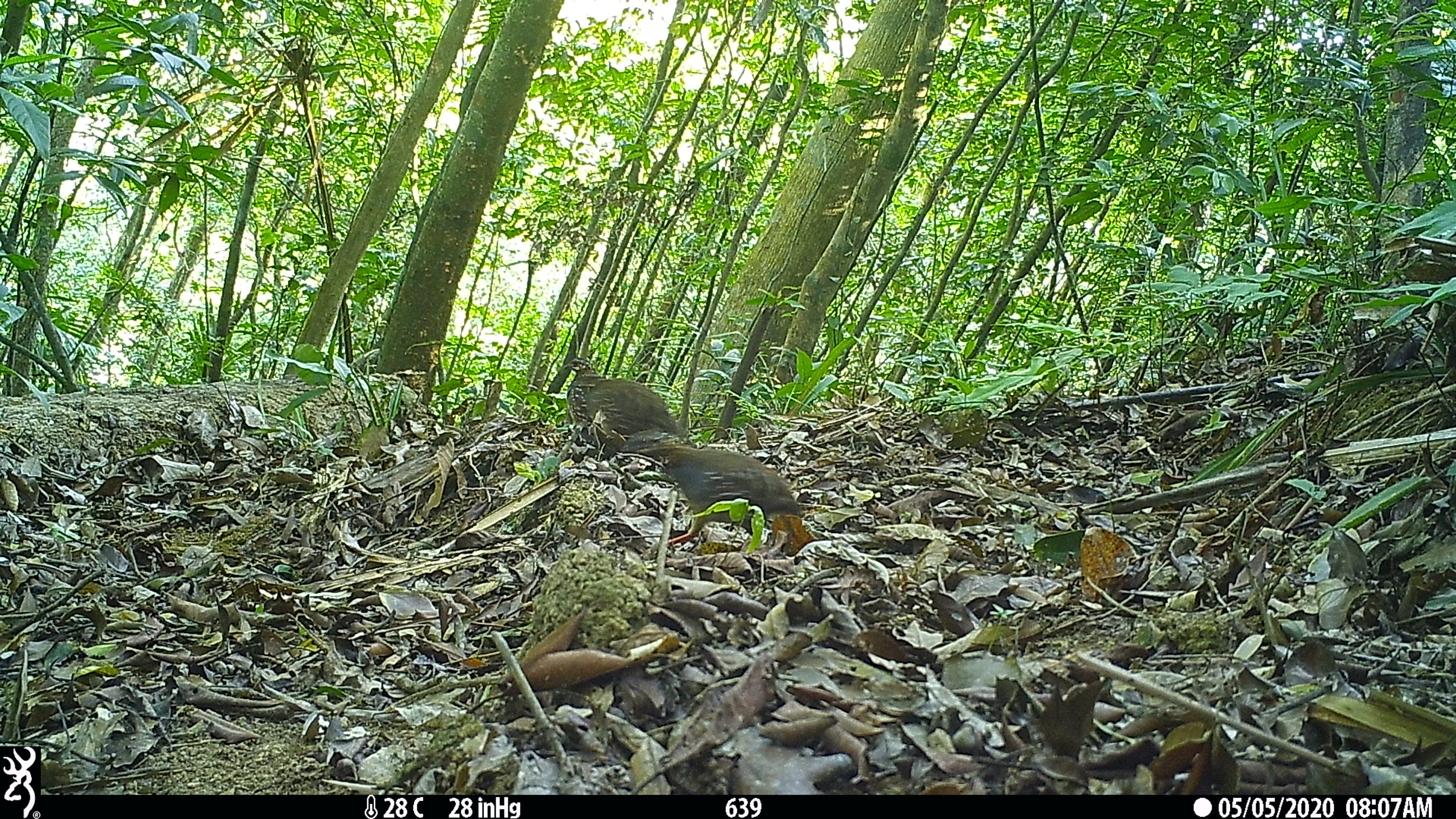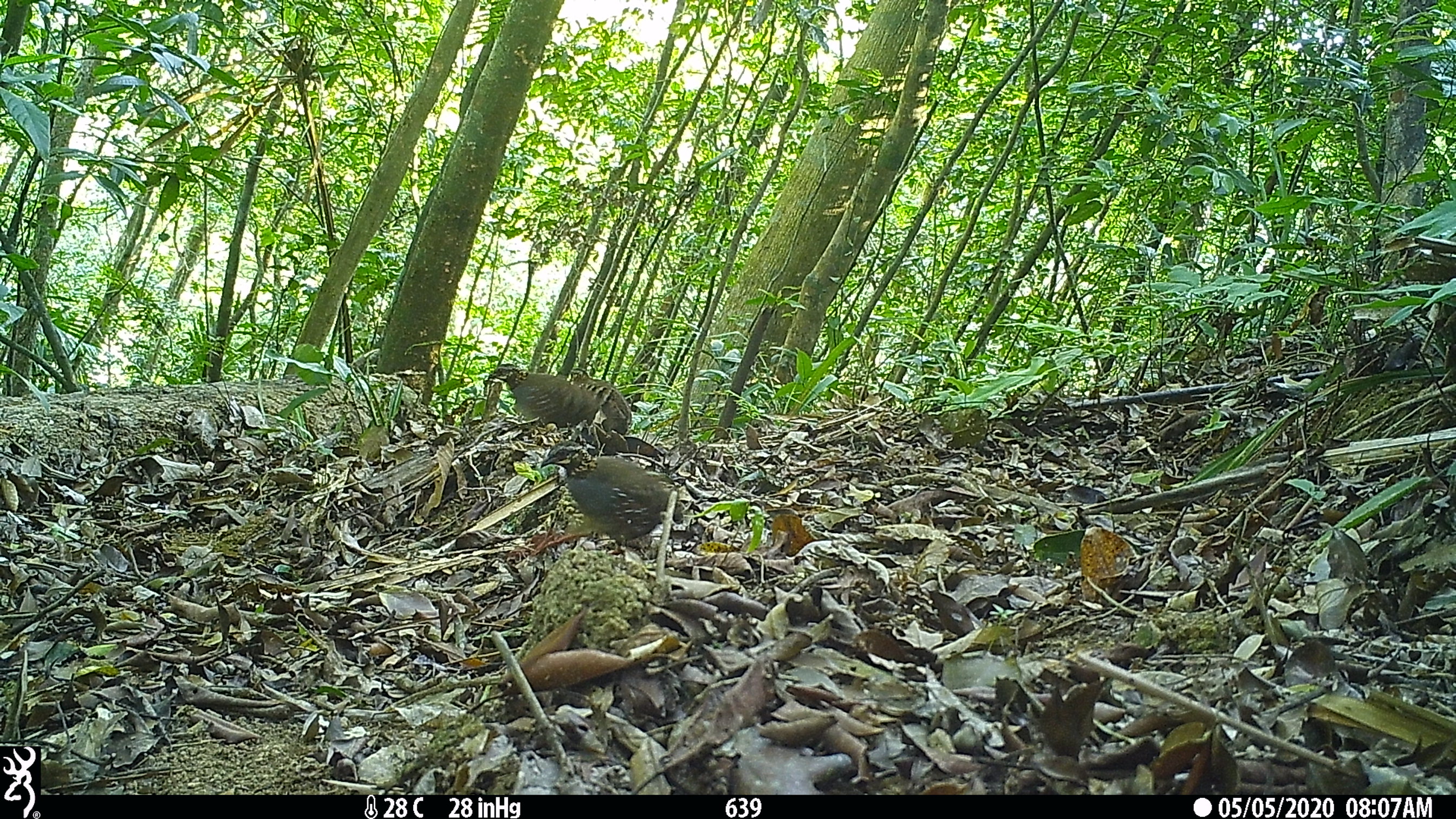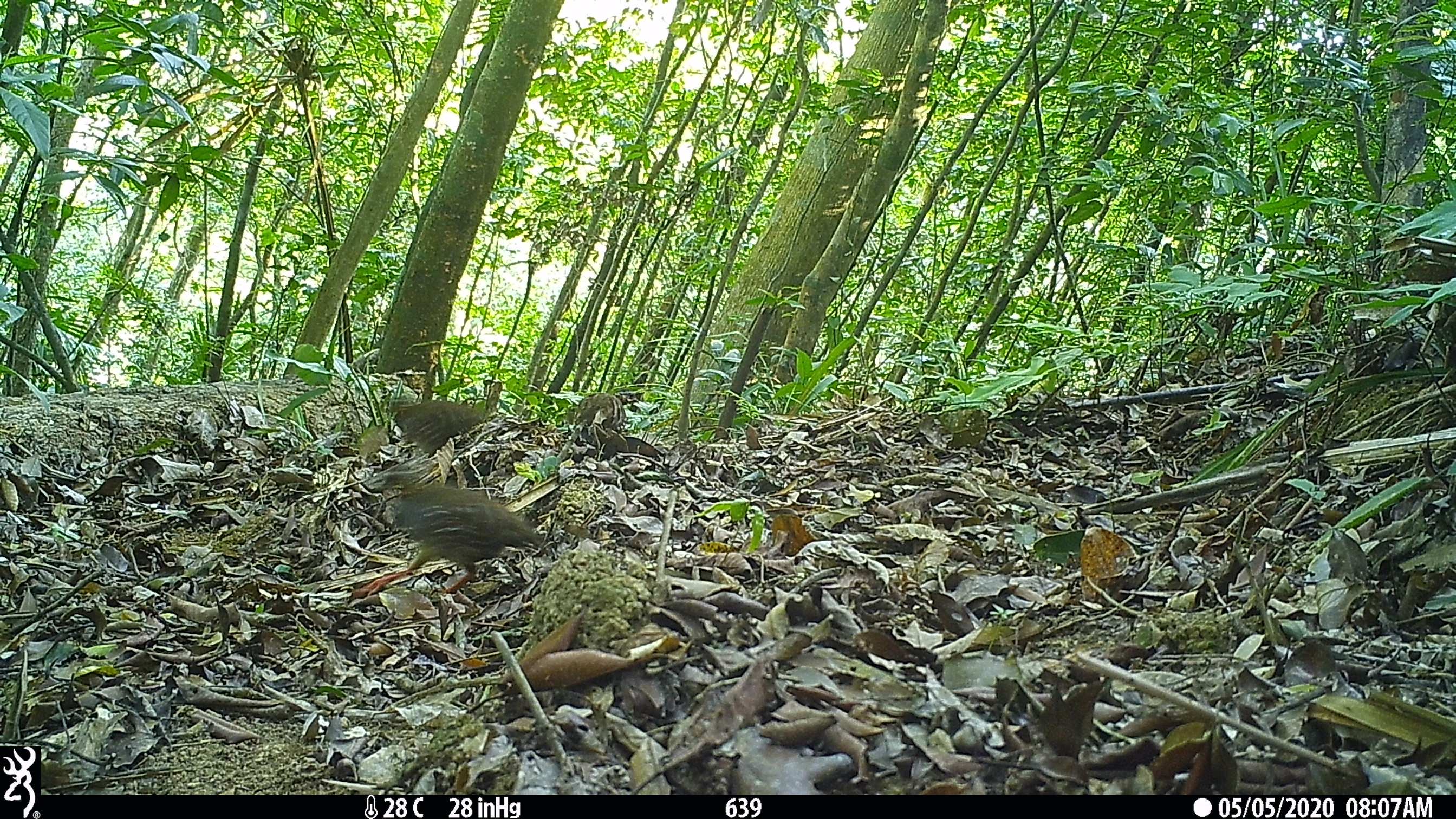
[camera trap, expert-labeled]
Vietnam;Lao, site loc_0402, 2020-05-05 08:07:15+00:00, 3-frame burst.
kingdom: Animalia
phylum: Chordata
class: Aves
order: Galliformes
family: Phasianidae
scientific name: Phasianidae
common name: partridge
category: unidentified partridge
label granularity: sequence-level